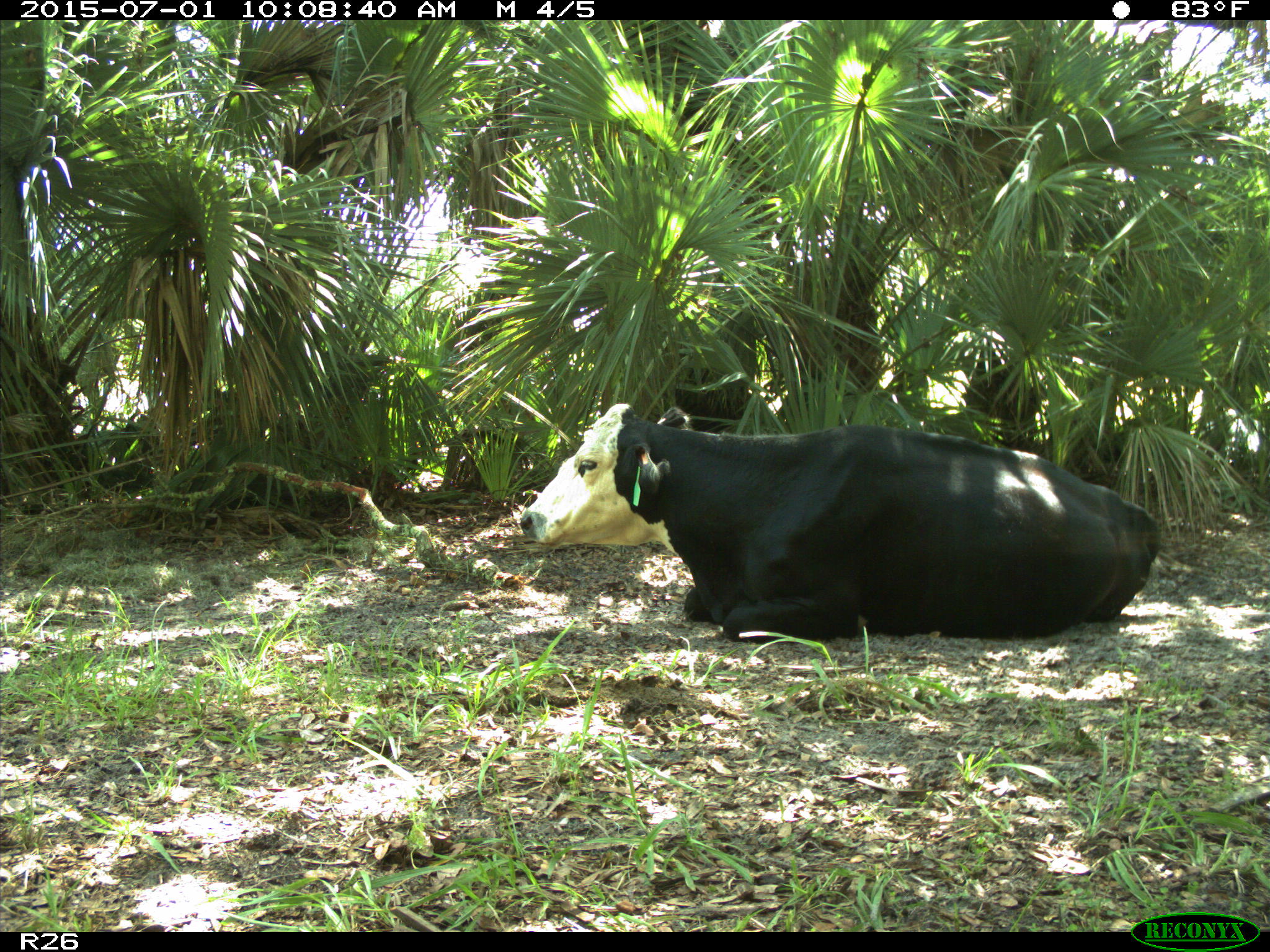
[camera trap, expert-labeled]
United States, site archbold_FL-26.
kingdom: Animalia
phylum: Chordata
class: Mammalia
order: Artiodactyla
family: Bovidae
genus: Bos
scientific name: Bos taurus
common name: domestic cow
Bos taurus (domestic cow).